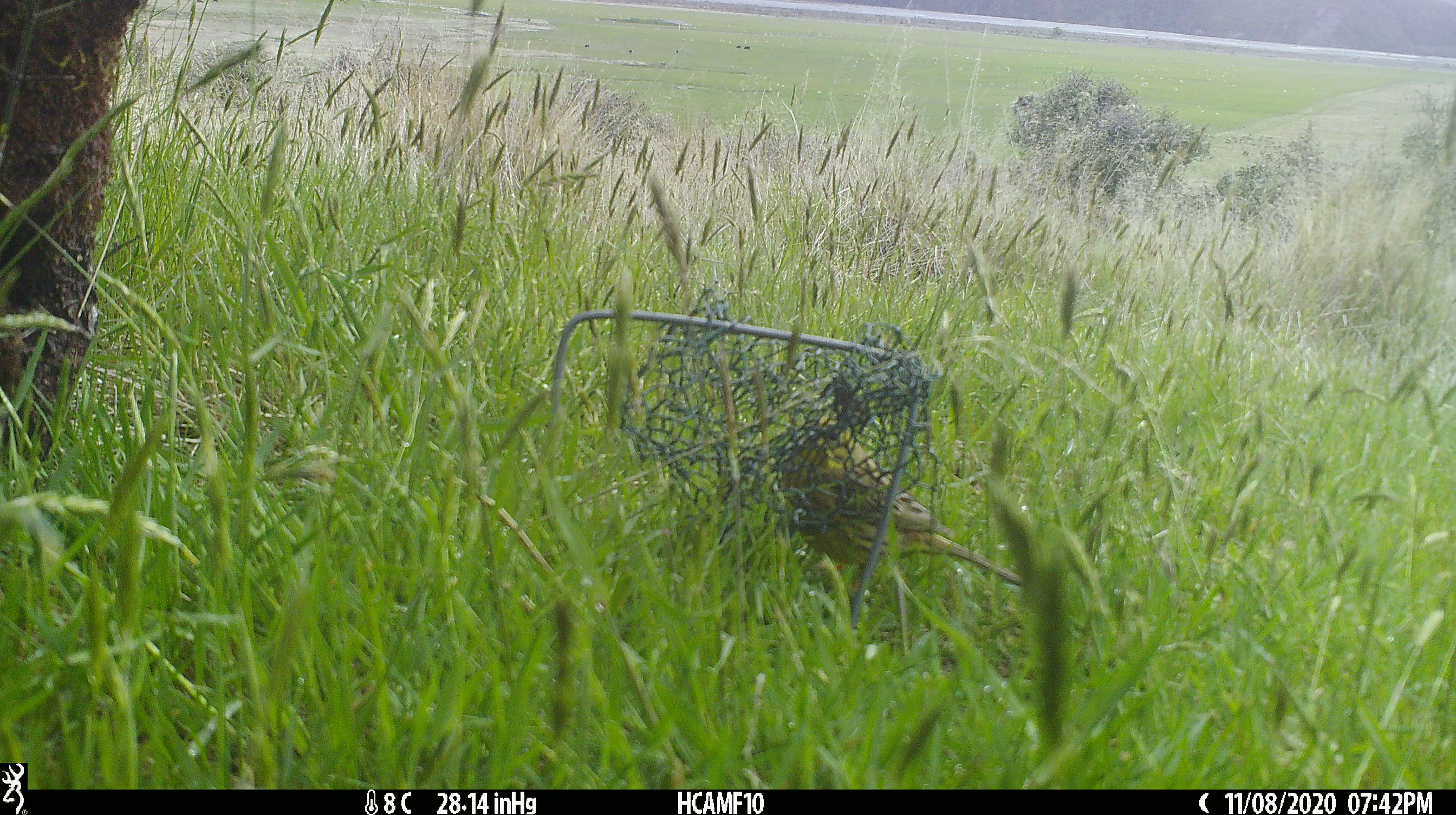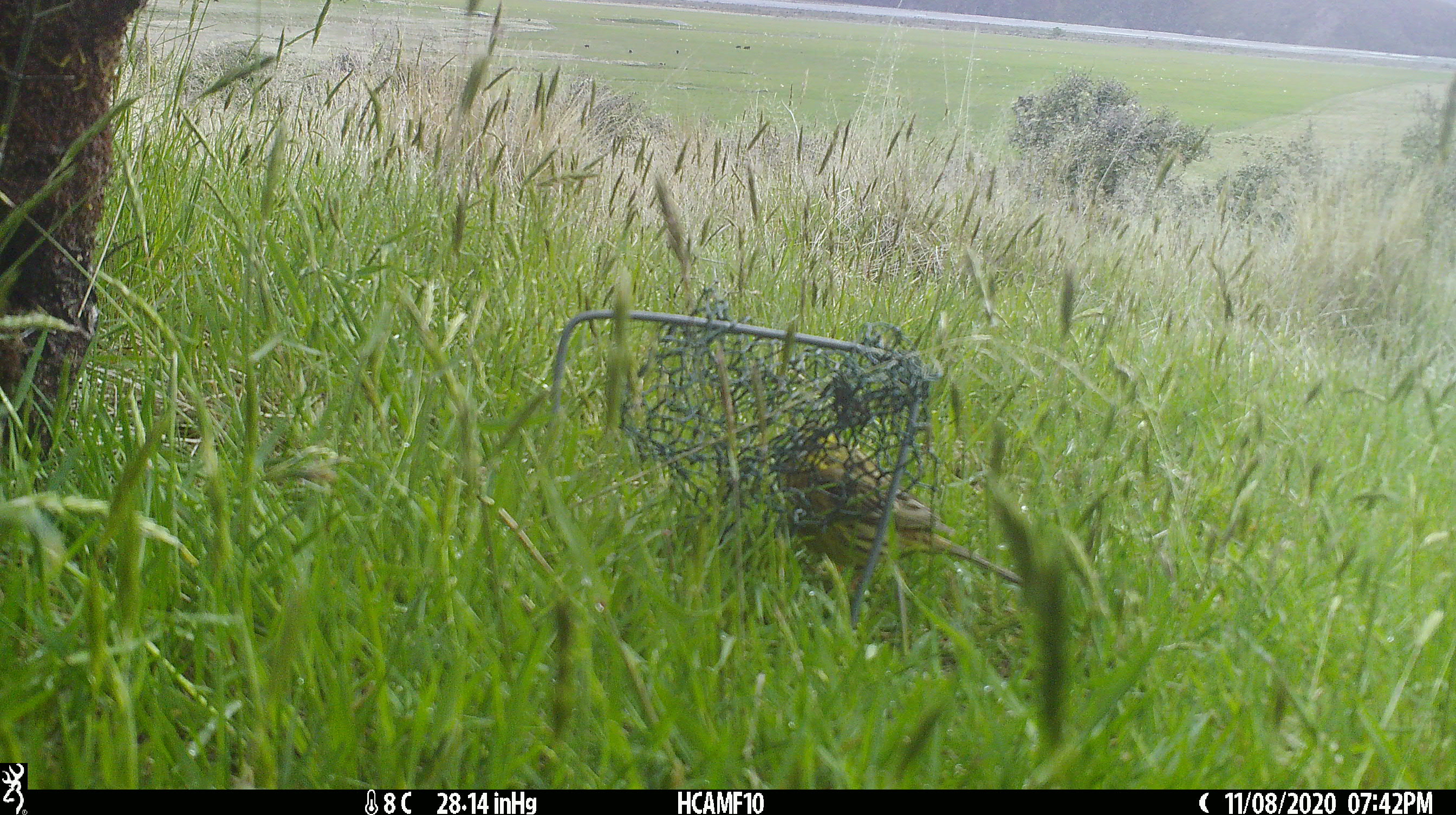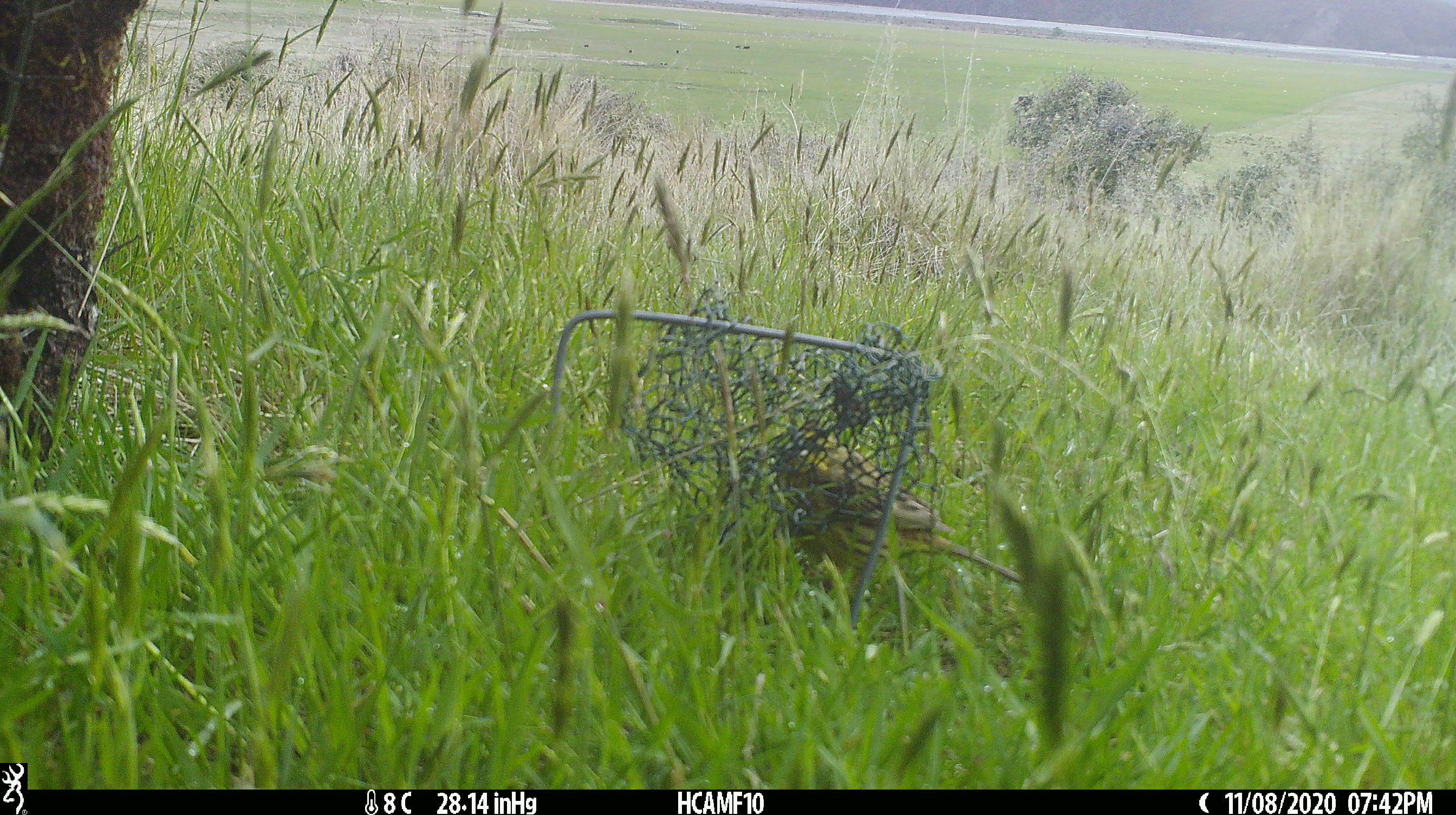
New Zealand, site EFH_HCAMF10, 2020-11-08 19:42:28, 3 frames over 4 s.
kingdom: Animalia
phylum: Chordata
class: Aves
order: Passeriformes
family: Emberizidae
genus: Emberiza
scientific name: Emberiza citrinella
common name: yellowhammer